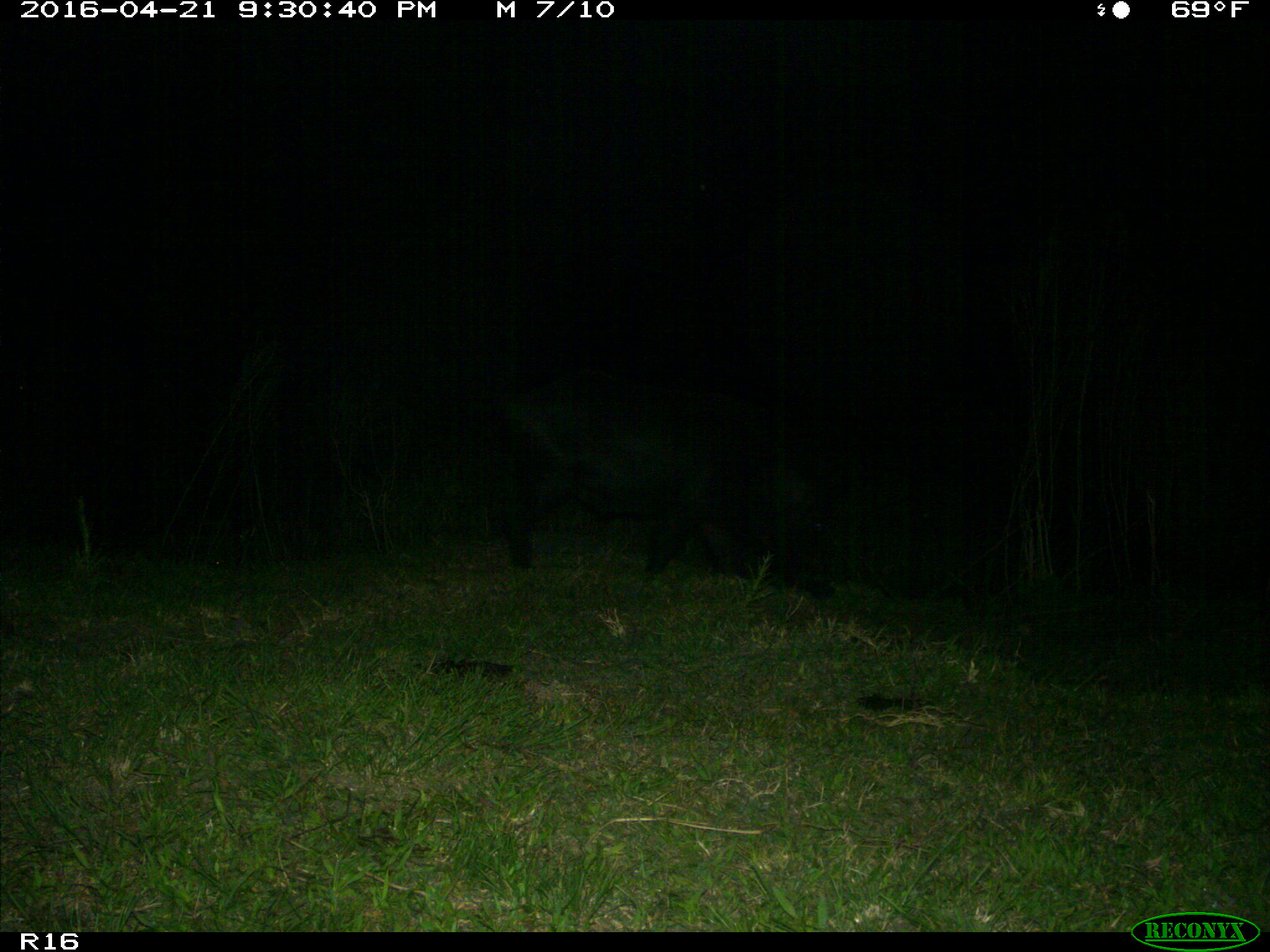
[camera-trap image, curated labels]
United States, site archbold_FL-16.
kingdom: Animalia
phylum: Chordata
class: Mammalia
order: Artiodactyla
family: Suidae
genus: Sus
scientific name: Sus scrofa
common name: wild boar